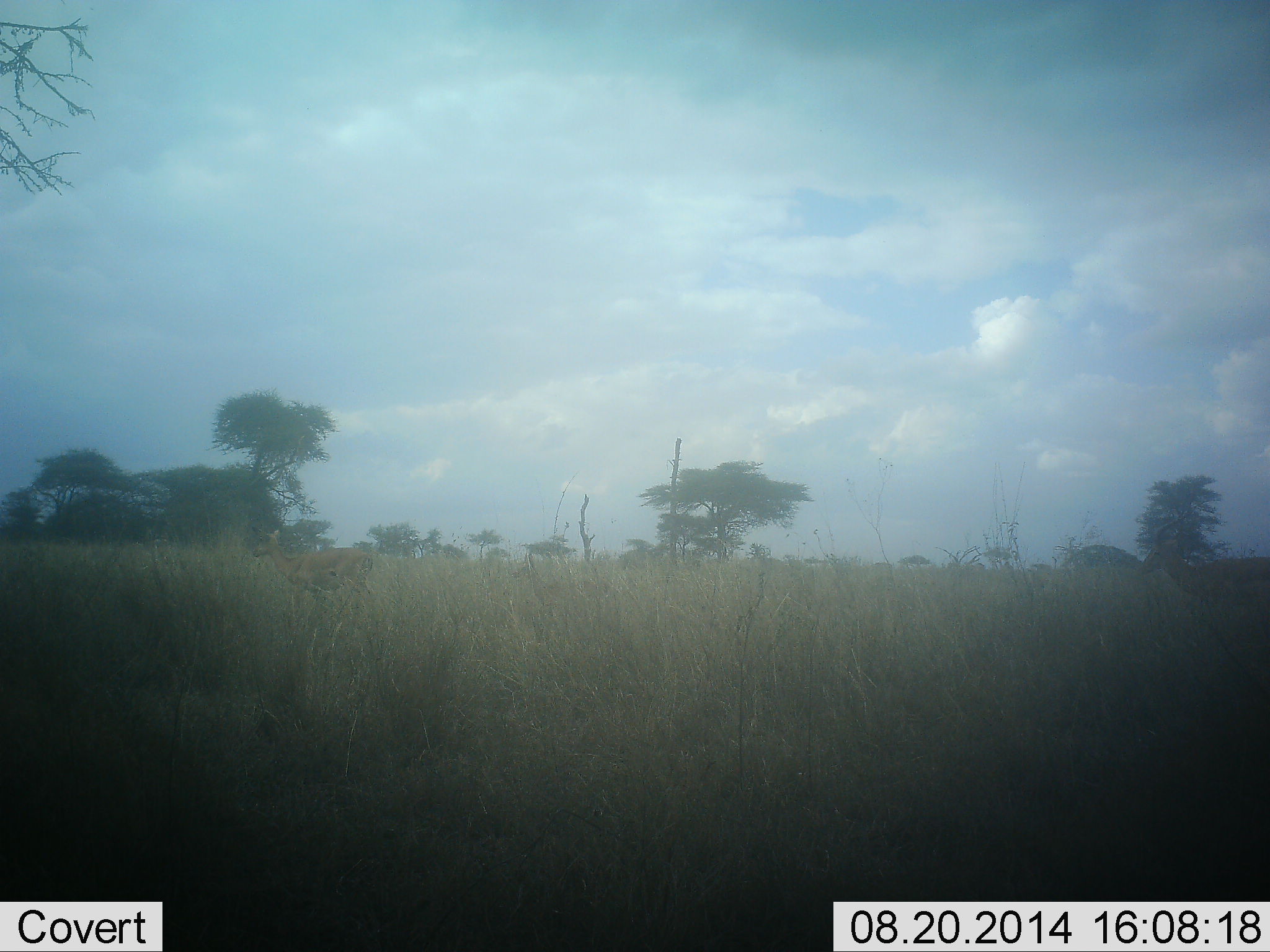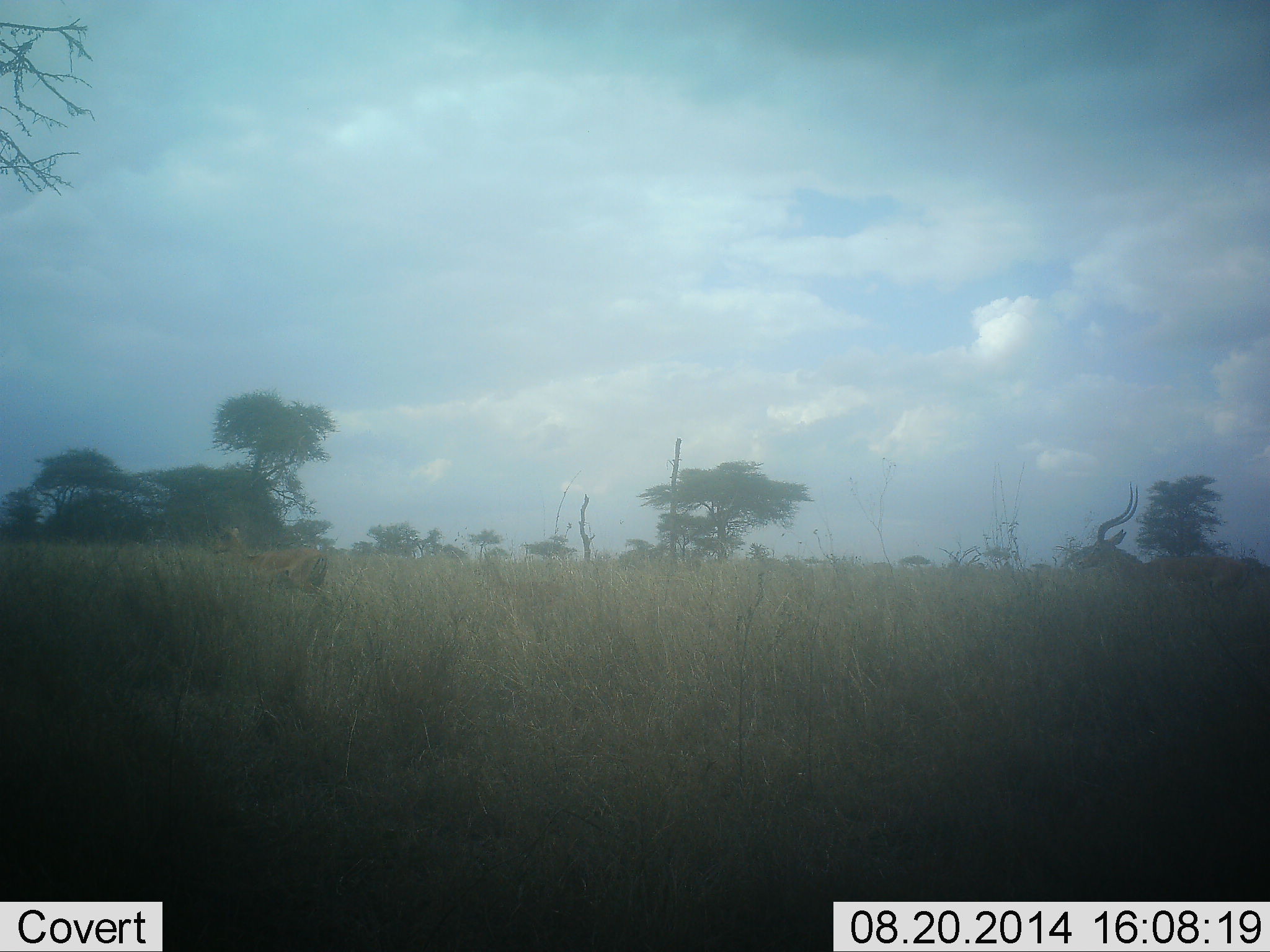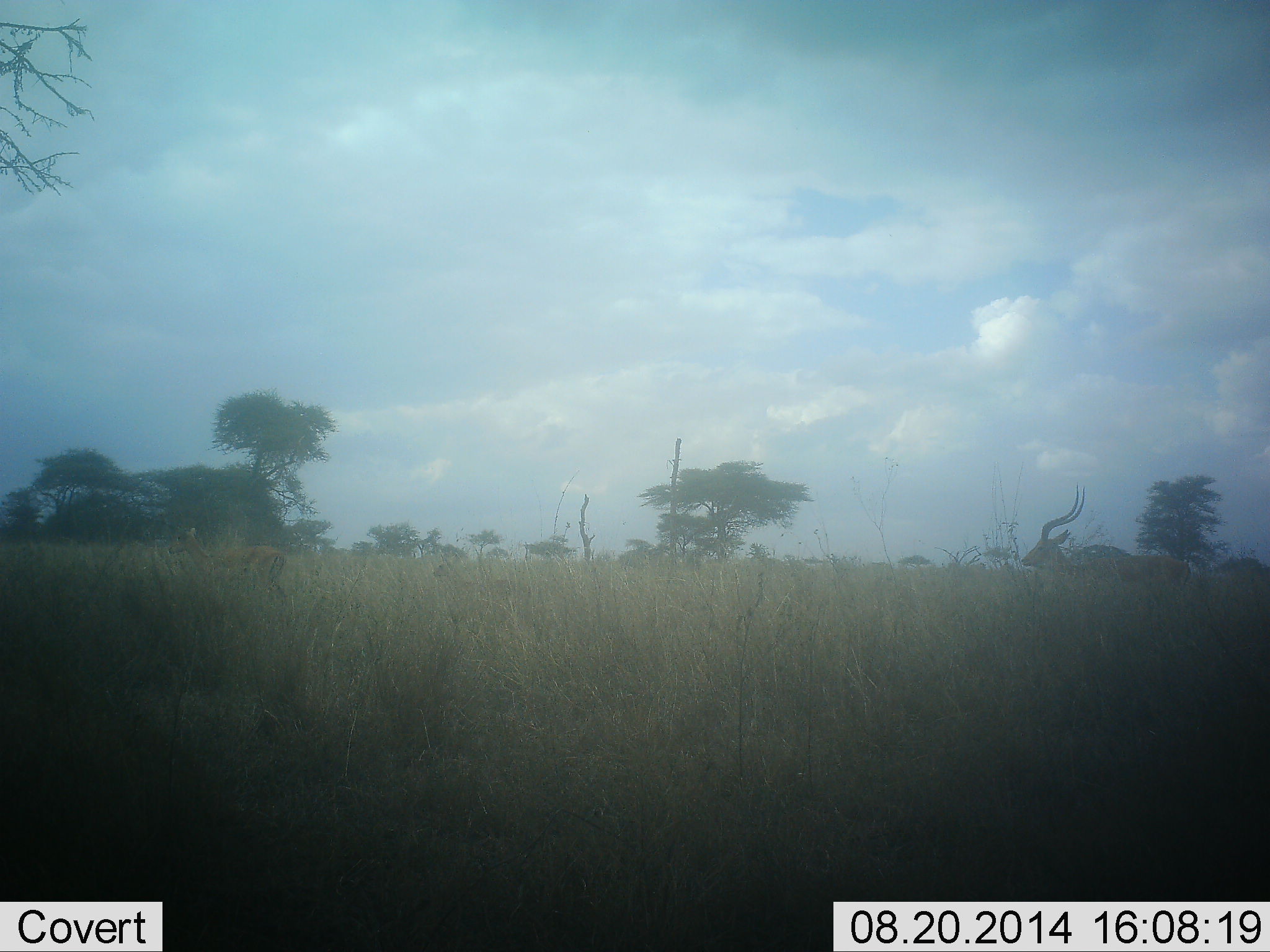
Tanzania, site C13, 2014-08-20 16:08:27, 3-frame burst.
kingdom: Animalia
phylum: Chordata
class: Mammalia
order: Artiodactyla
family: Bovidae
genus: Aepyceros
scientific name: Aepyceros melampus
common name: impala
Impala (Aepyceros melampus), count 3. Behavior (volunteer vote fractions): standing 10%, resting 0%, moving 100%, interacting 0%. Young present (vote fraction): 40%. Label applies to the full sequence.